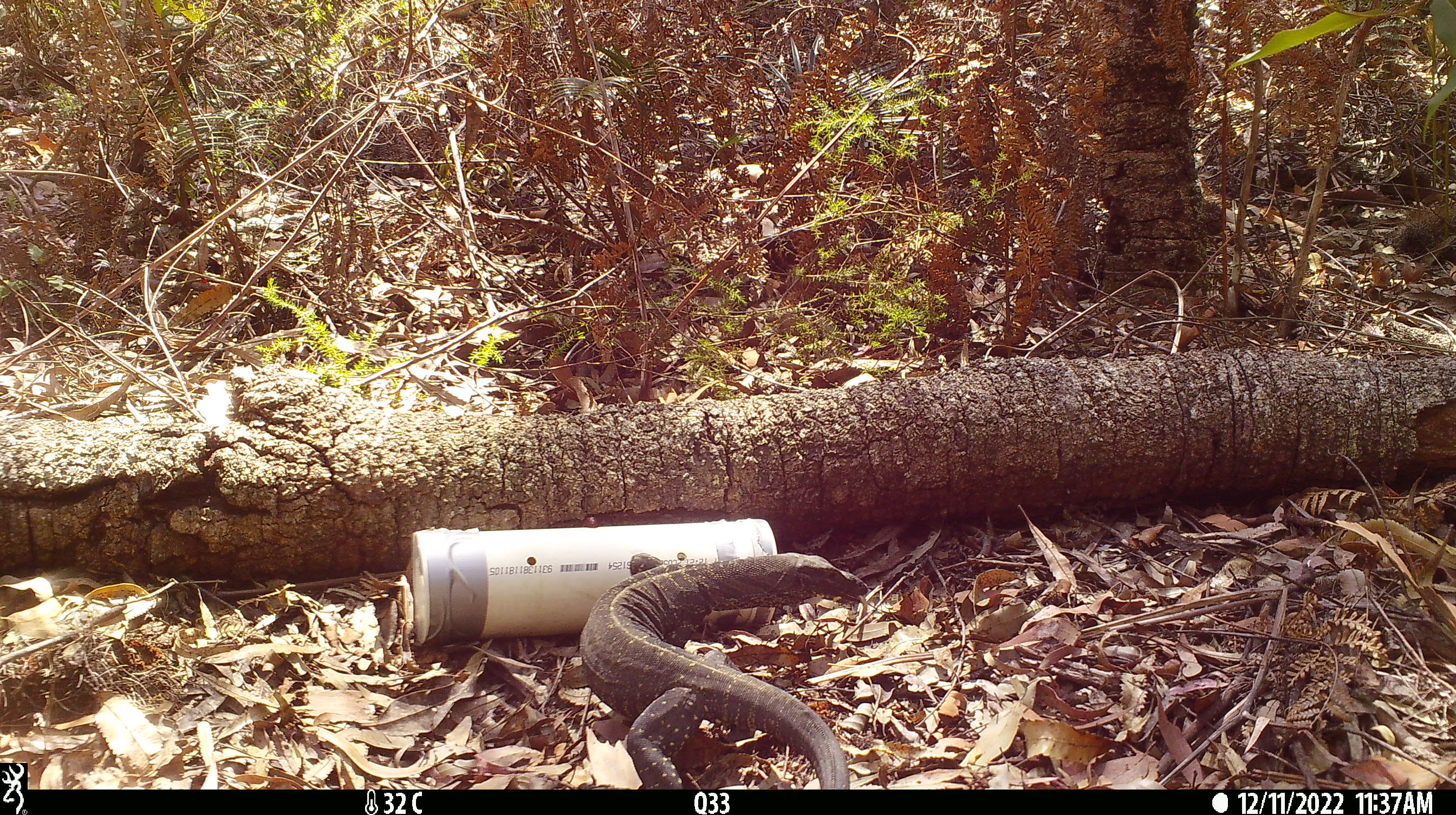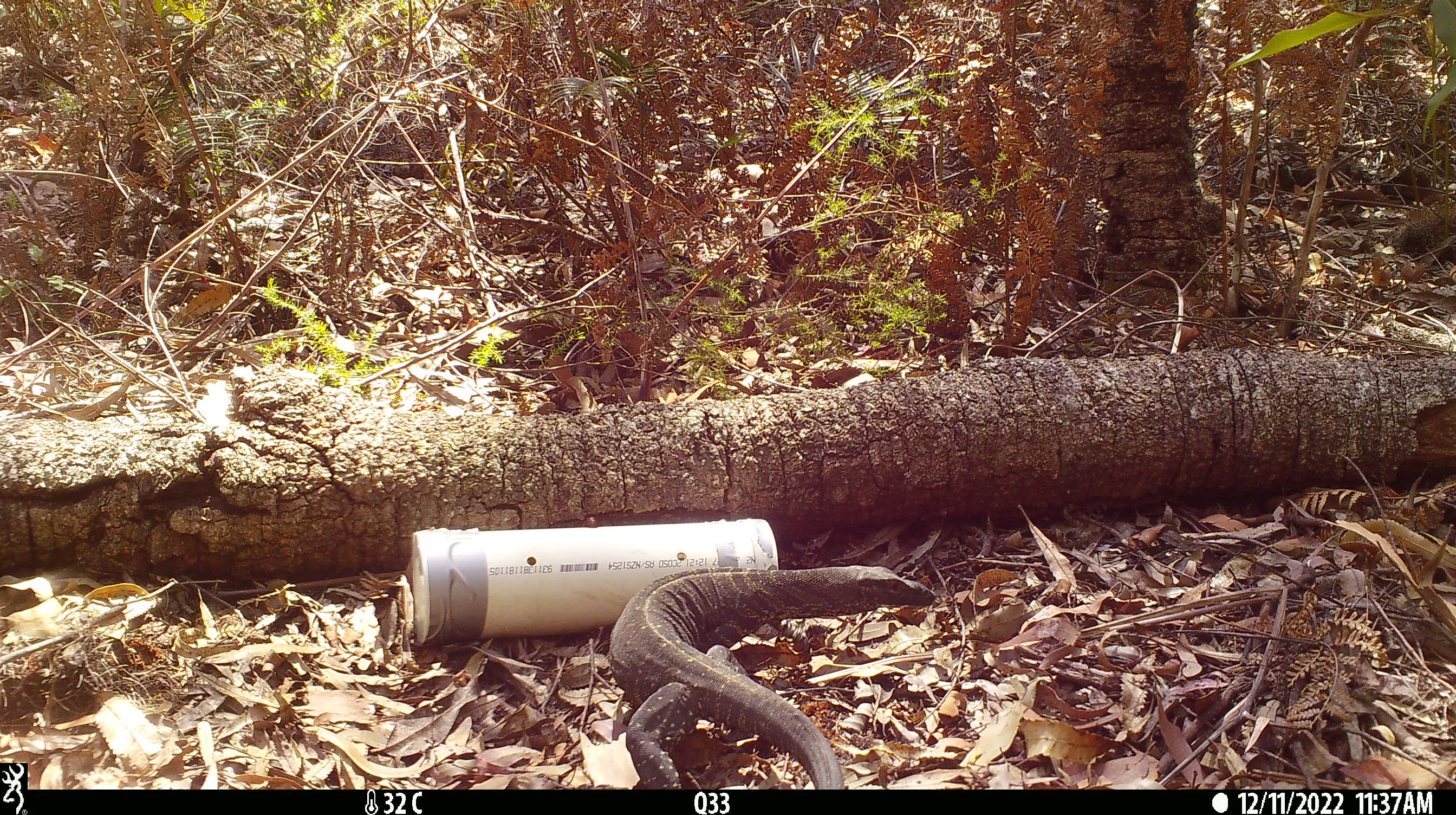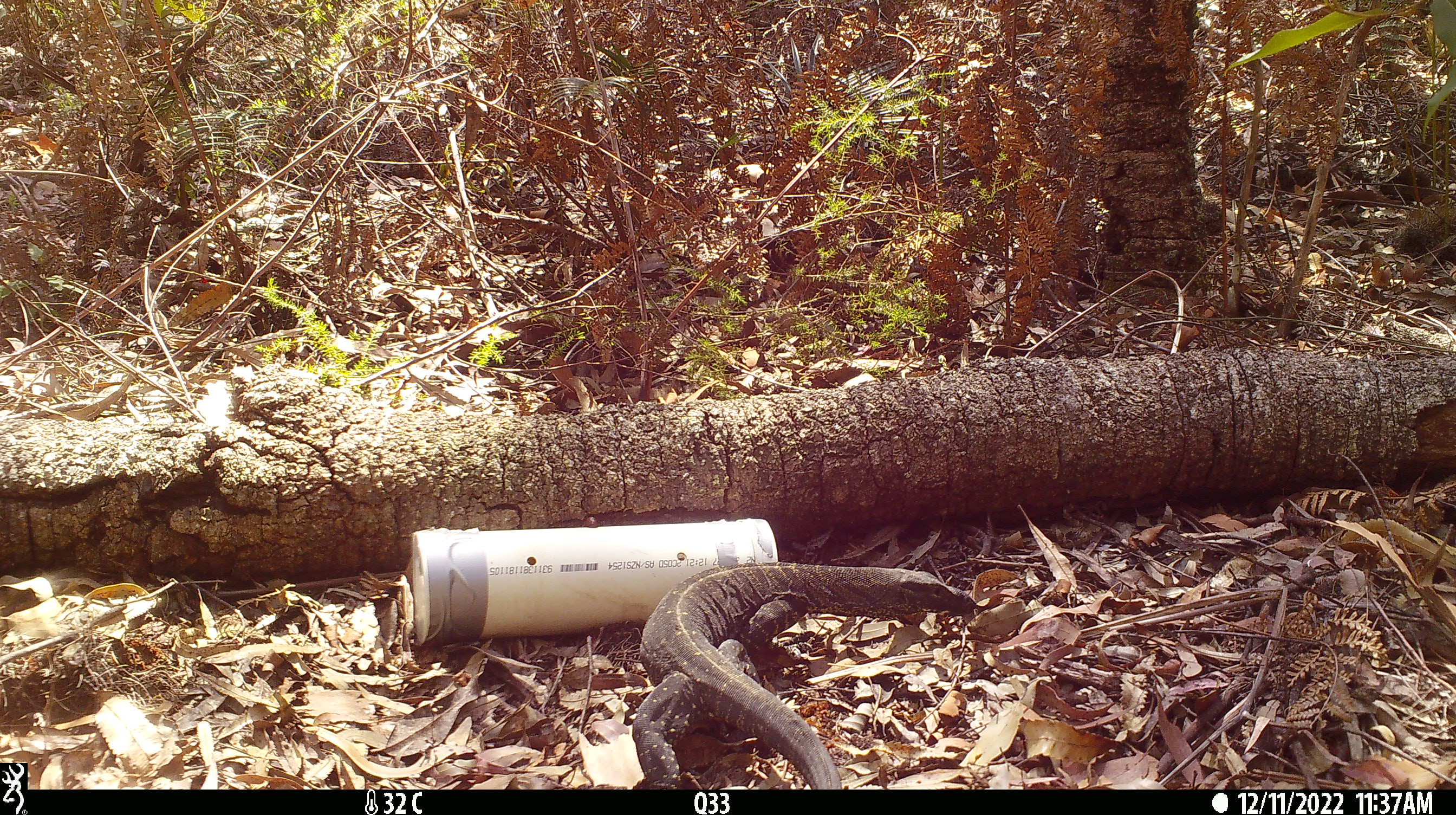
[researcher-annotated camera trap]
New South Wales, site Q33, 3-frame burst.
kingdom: Animalia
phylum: Chordata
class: Reptilia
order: Squamata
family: Varanidae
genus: Varanus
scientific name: Varanus varius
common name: lace monitor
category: goanna